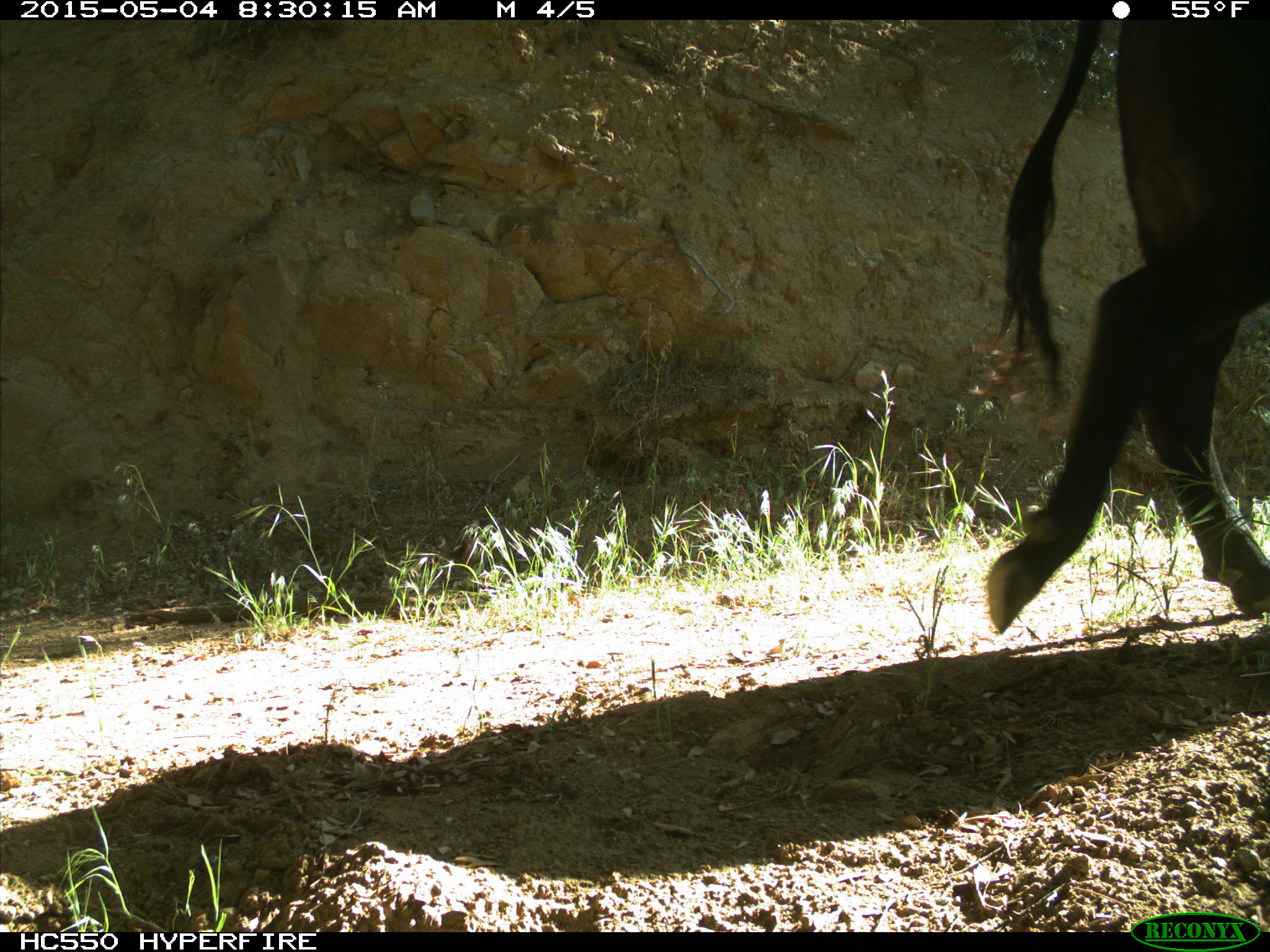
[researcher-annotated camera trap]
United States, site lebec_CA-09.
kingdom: Animalia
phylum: Chordata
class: Mammalia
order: Artiodactyla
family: Bovidae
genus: Bos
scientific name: Bos taurus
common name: domestic cow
Bos taurus (domestic cow).